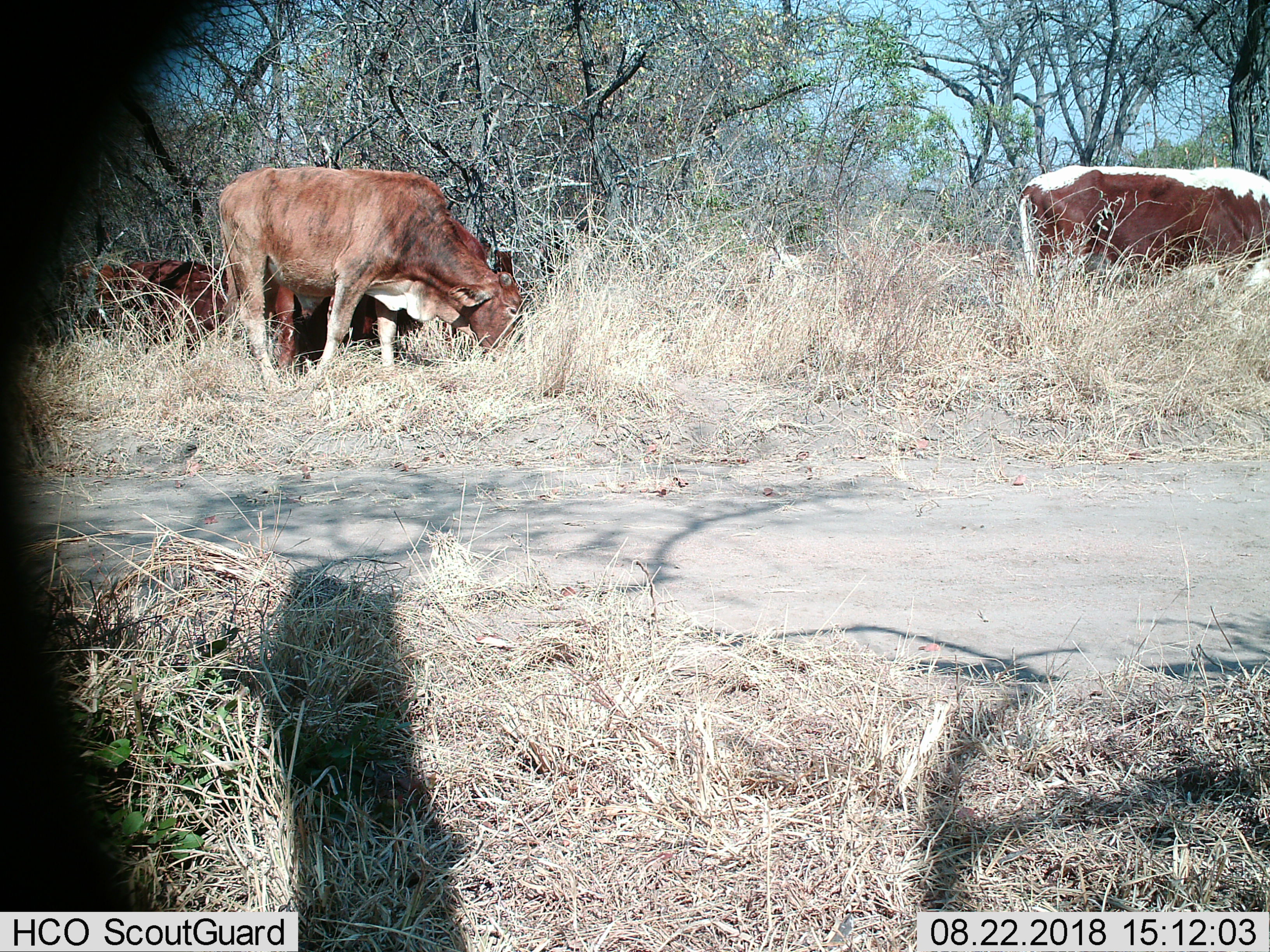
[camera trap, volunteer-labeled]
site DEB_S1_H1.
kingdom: Animalia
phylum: Chordata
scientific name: Vertebrata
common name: domestic animal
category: domesticanimal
Domesticanimal (domestic animal) (Vertebrata), count 4. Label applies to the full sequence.